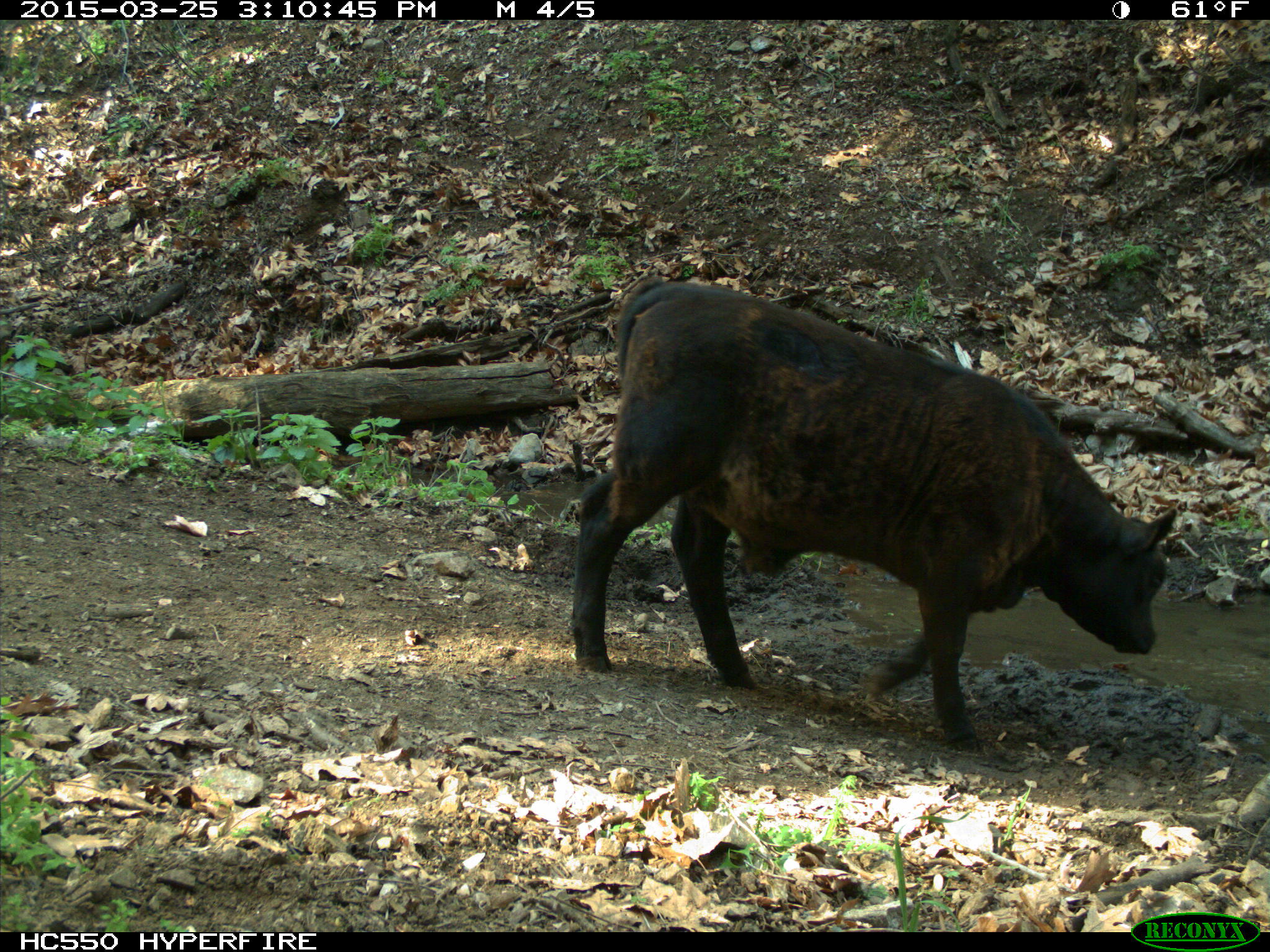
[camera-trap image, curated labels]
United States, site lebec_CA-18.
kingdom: Animalia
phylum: Chordata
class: Mammalia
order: Artiodactyla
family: Bovidae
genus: Bos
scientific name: Bos taurus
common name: domestic cow